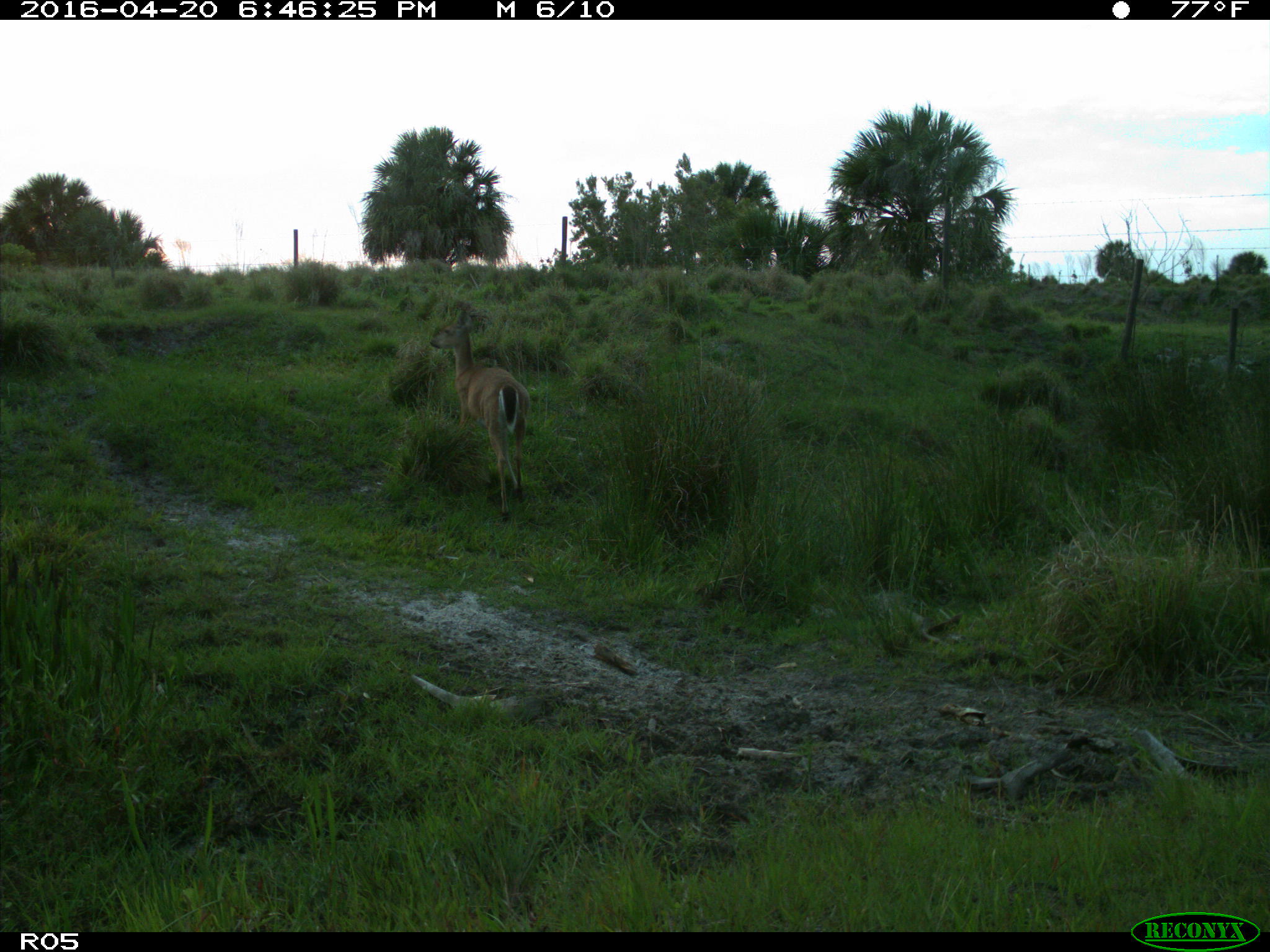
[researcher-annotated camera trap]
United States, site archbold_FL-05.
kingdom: Animalia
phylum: Chordata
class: Mammalia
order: Artiodactyla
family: Cervidae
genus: Odocoileus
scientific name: Odocoileus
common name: deer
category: unidentified deer